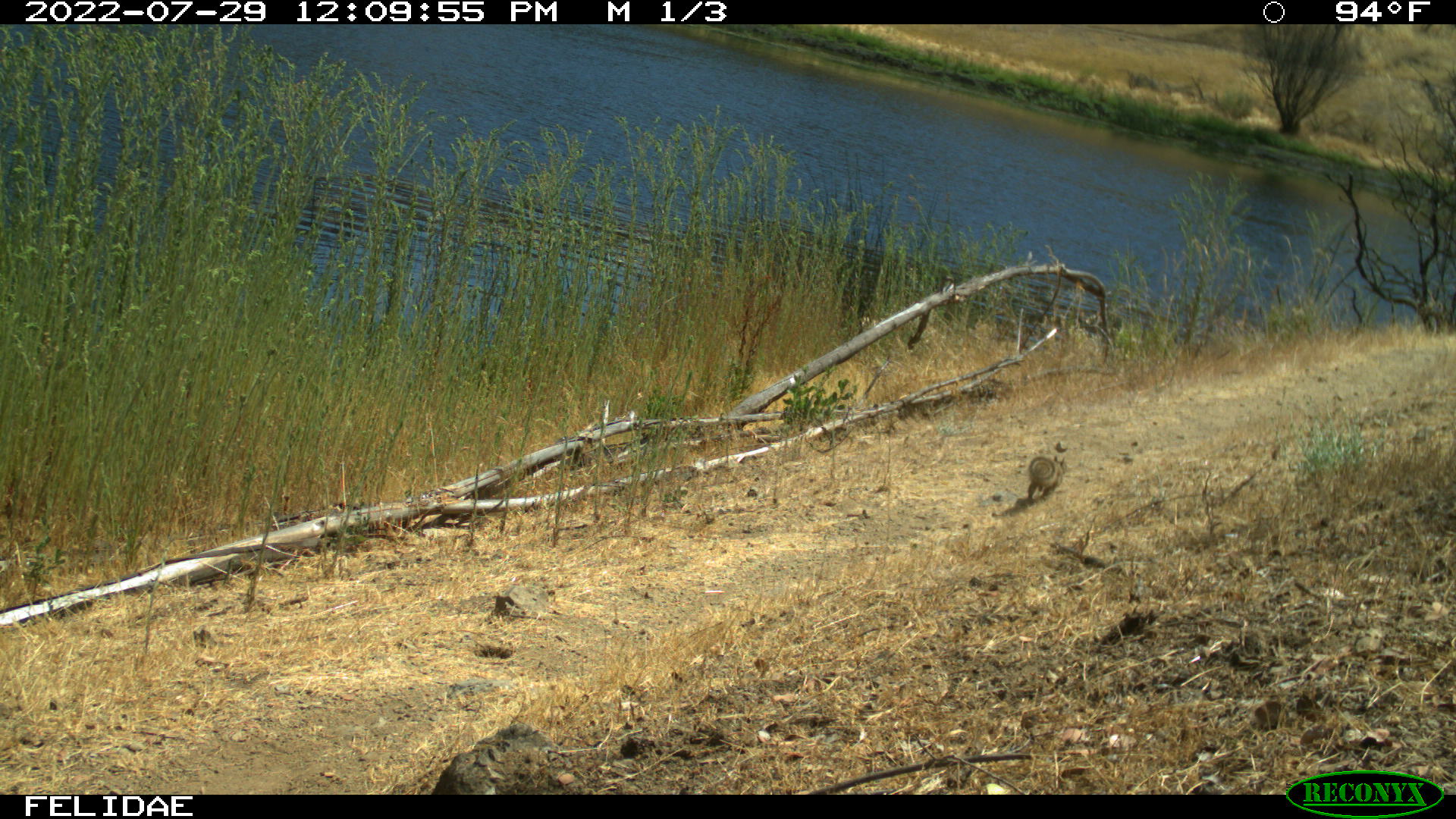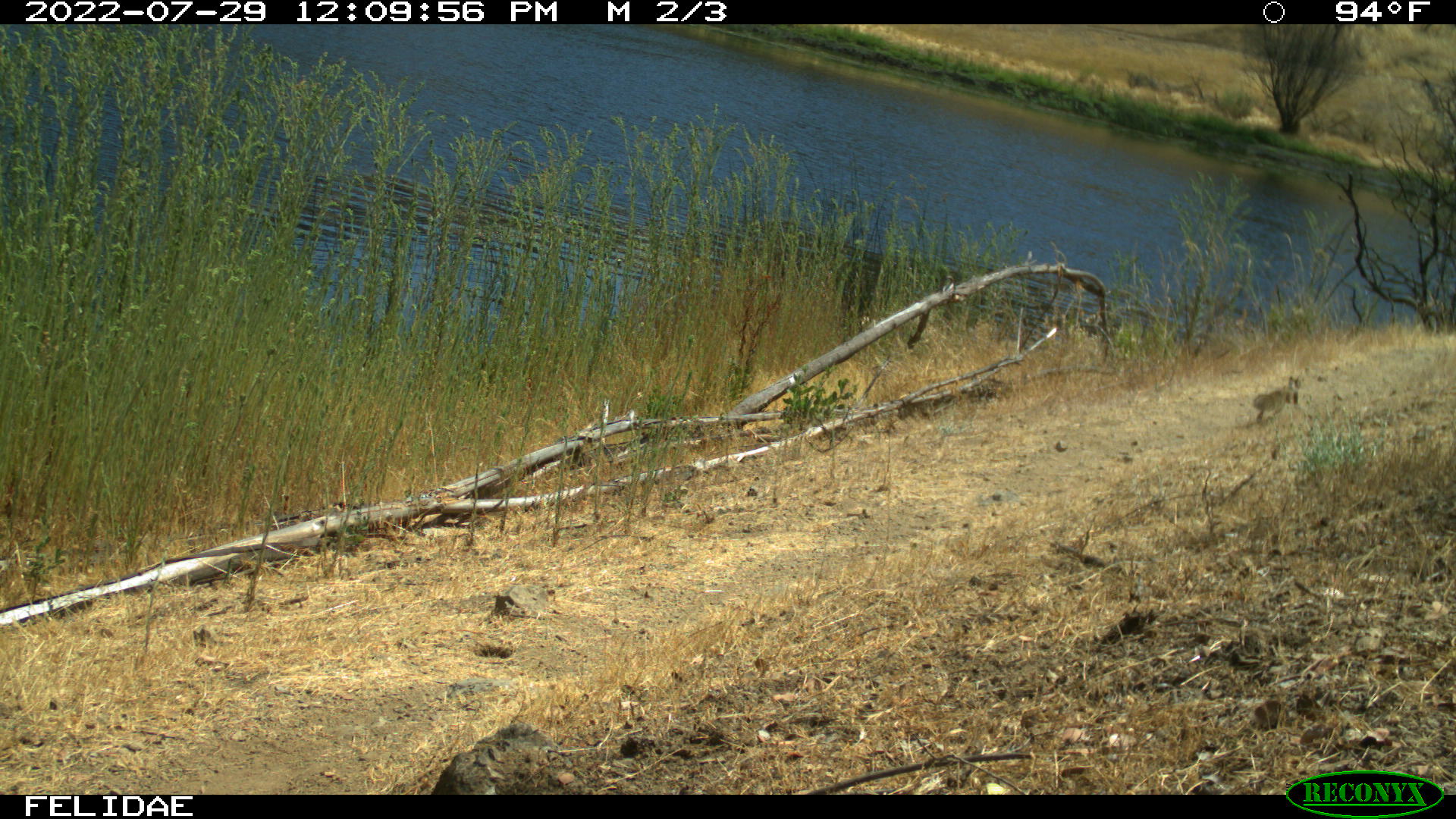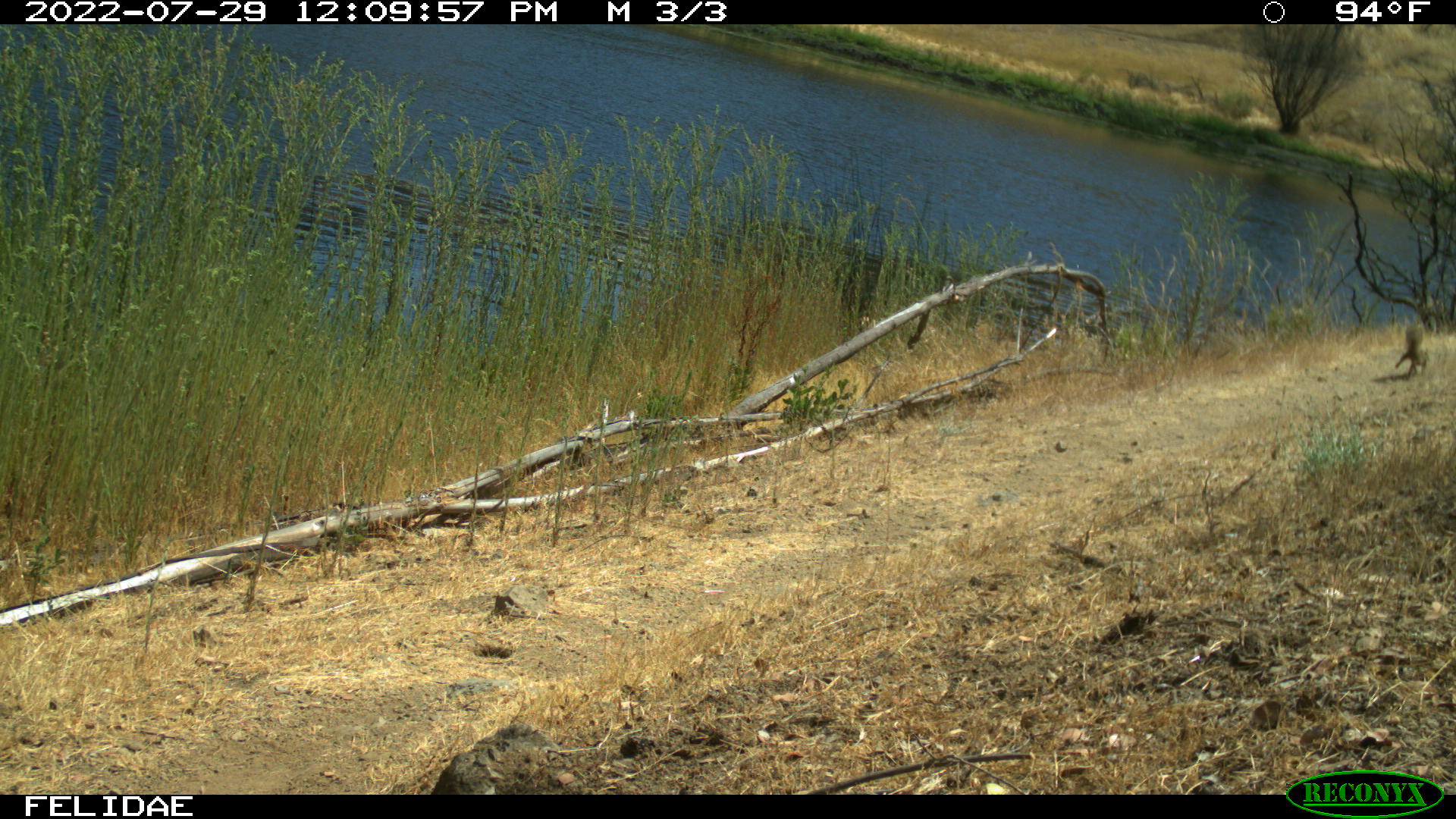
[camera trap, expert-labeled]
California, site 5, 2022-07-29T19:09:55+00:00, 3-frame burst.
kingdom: Animalia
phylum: Chordata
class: Mammalia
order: Rodentia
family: Sciuridae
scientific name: Sciuridae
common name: squirrel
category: unknown squirrel